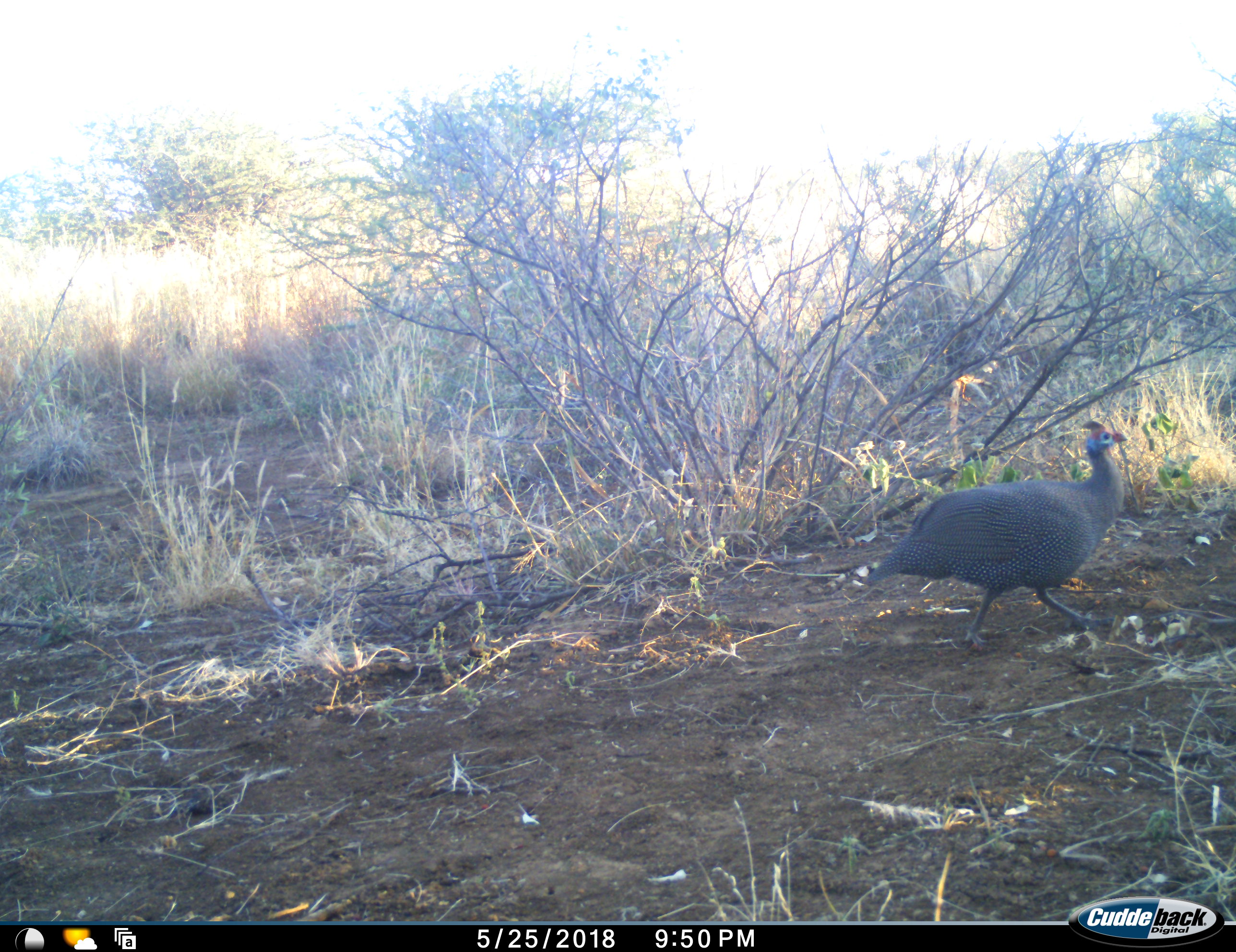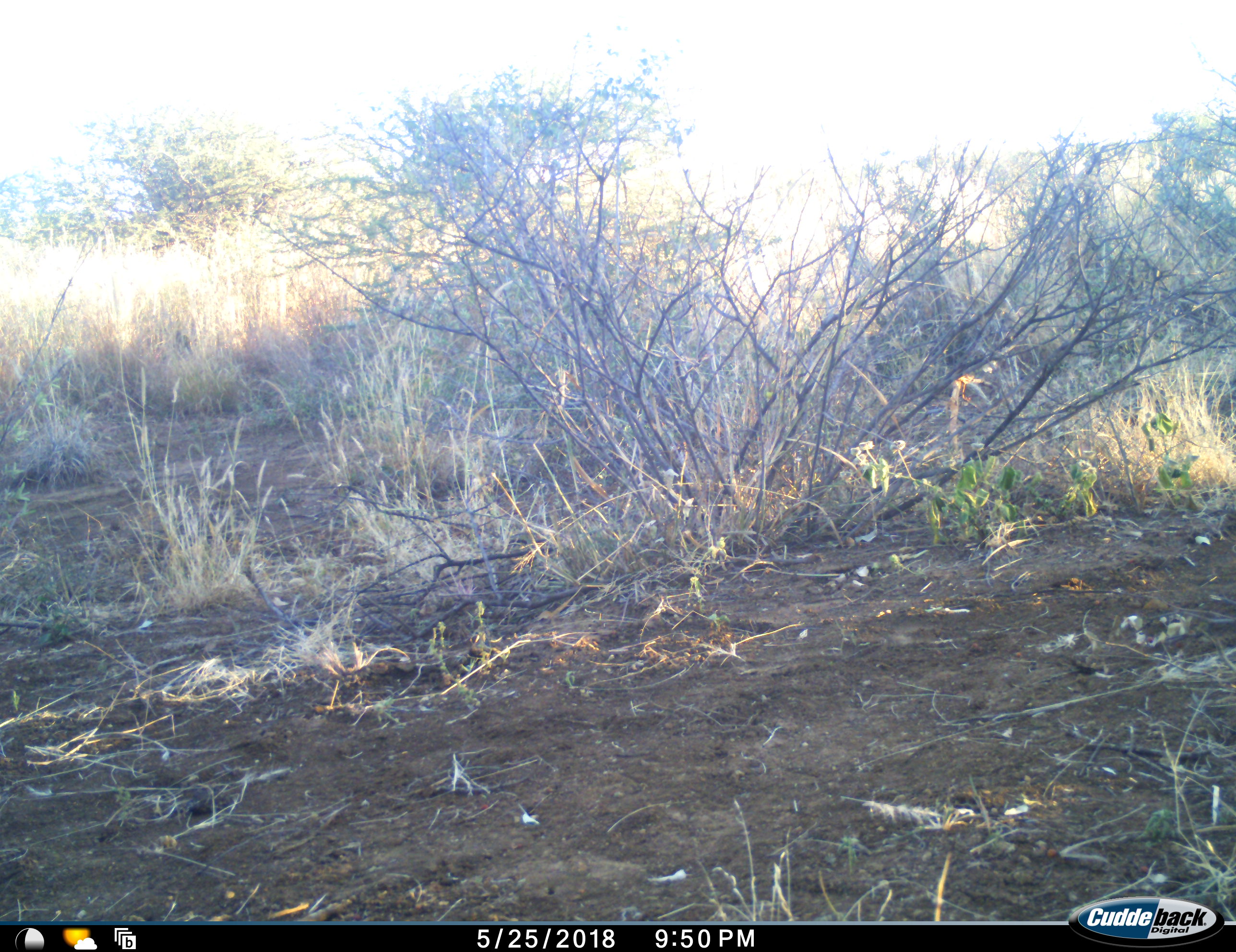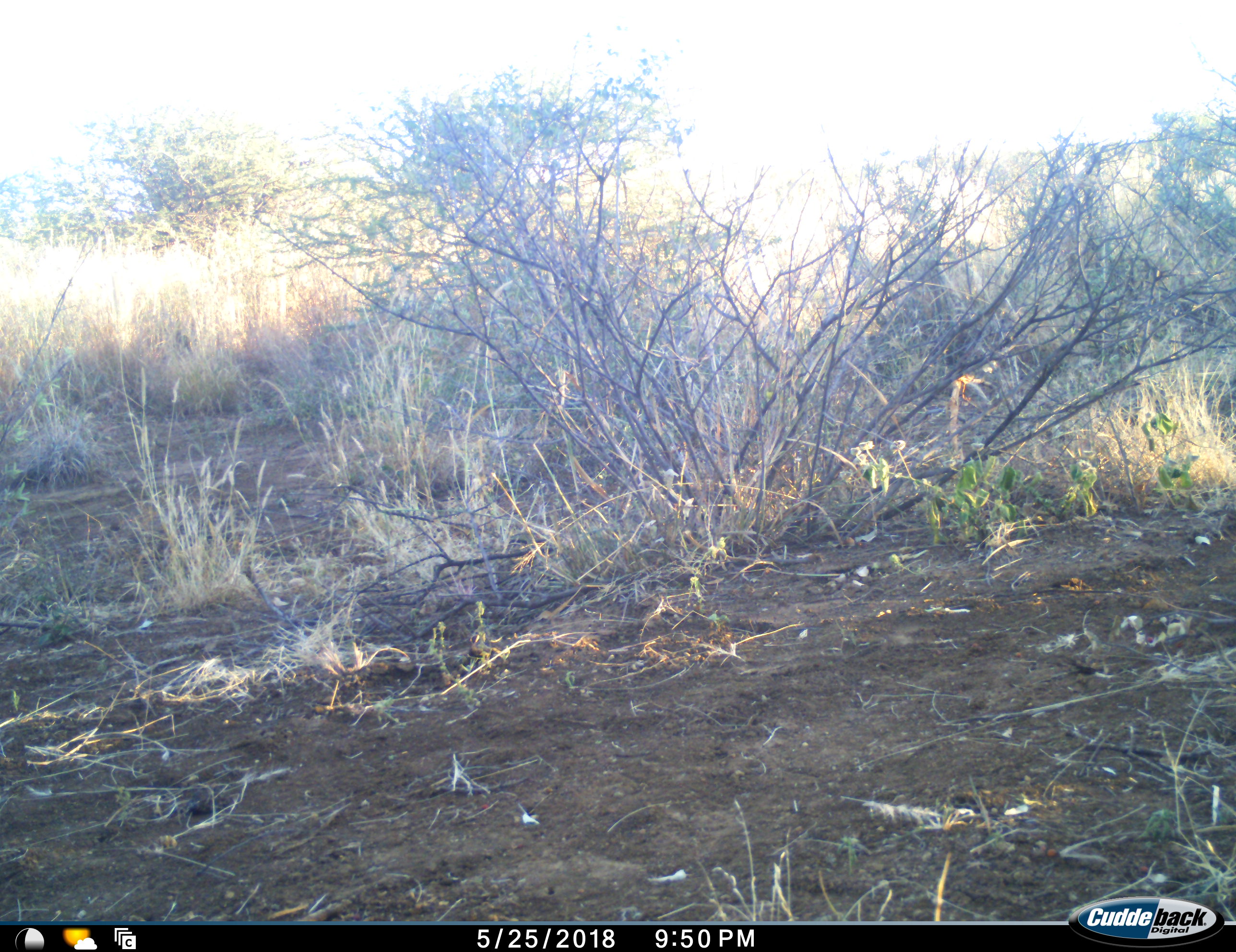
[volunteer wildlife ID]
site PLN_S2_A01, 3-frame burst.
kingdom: Animalia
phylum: Chordata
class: Aves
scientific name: Aves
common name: bird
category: birdother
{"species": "birdother (bird) (Aves)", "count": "1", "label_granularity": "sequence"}